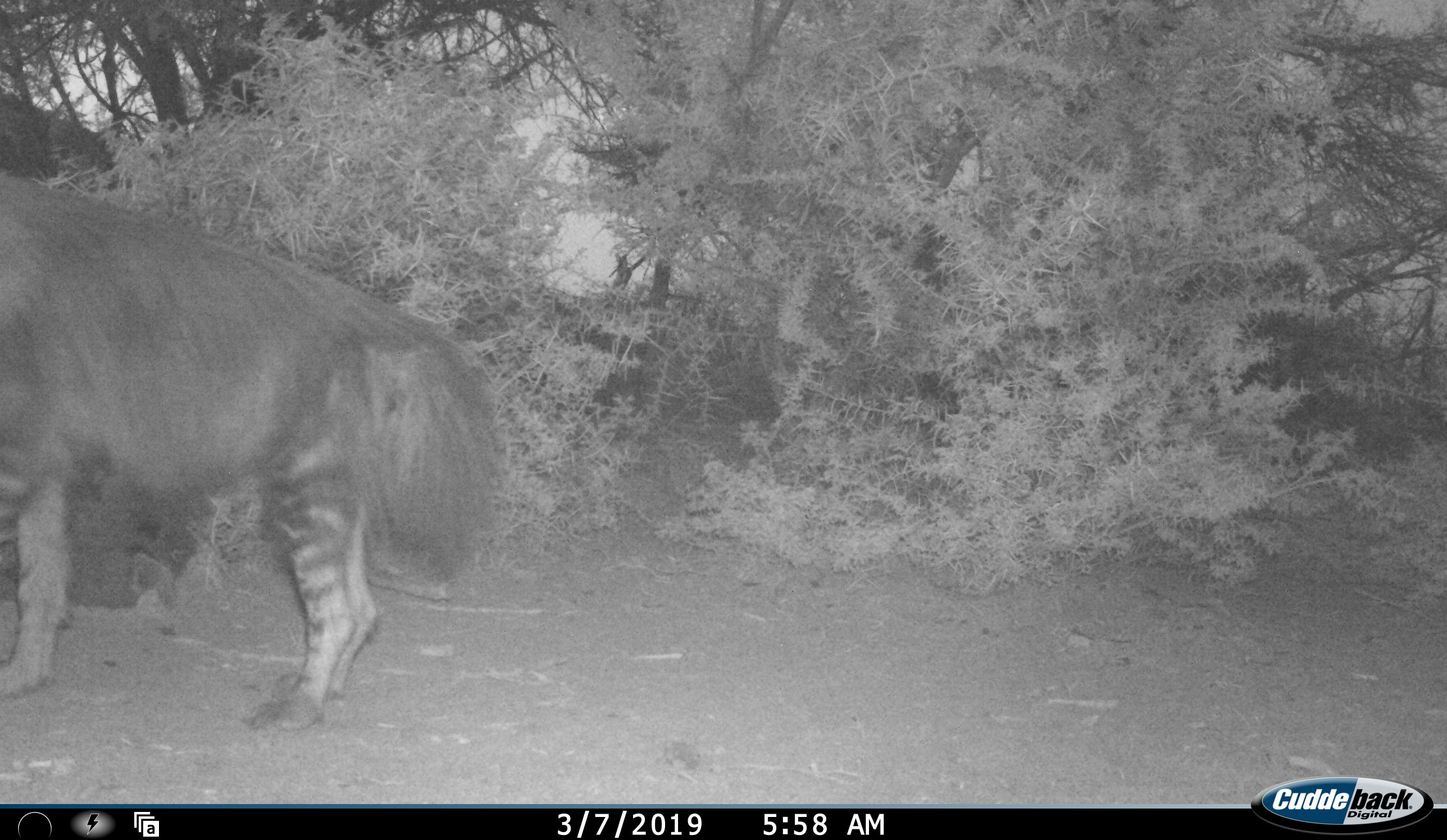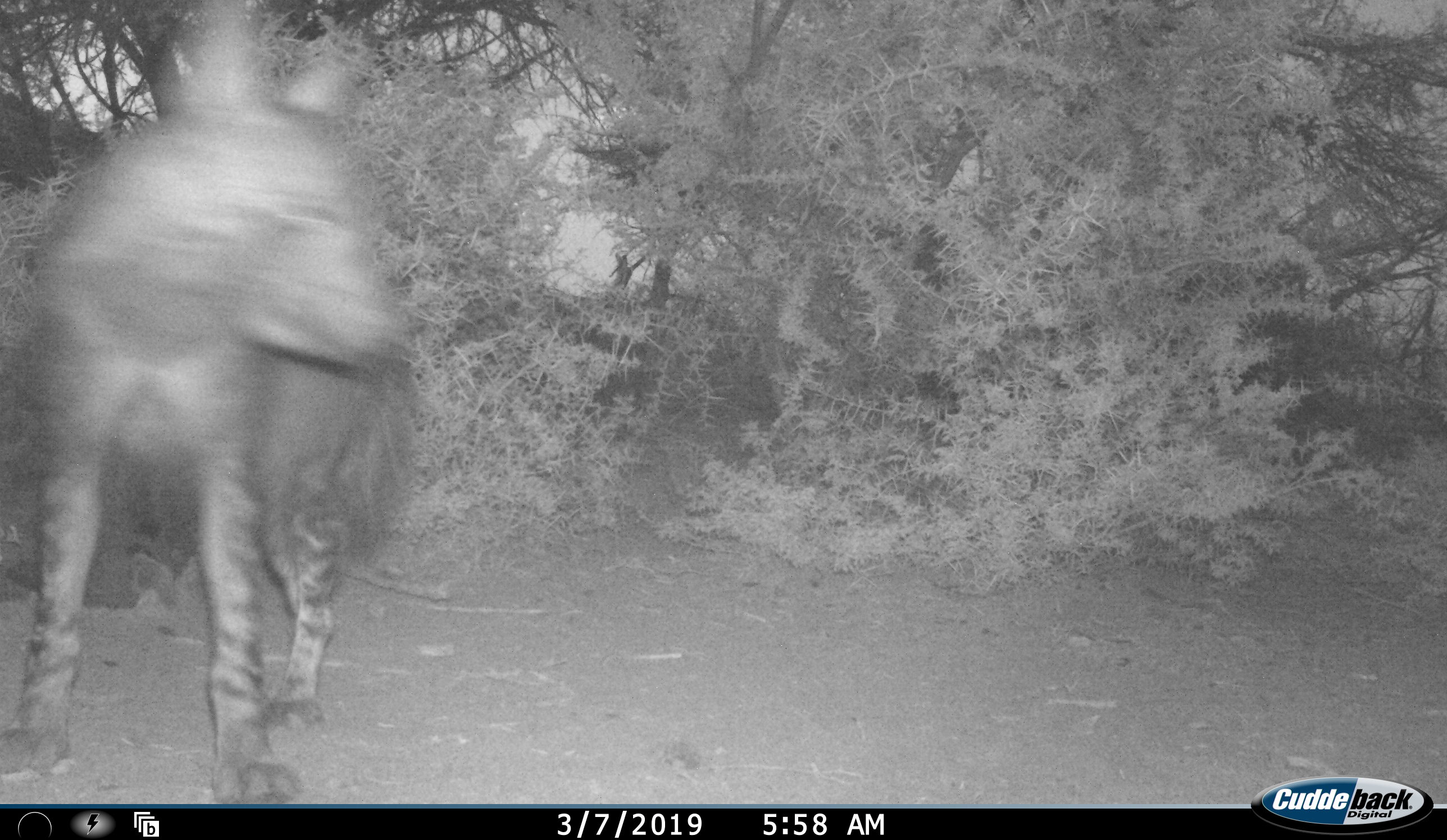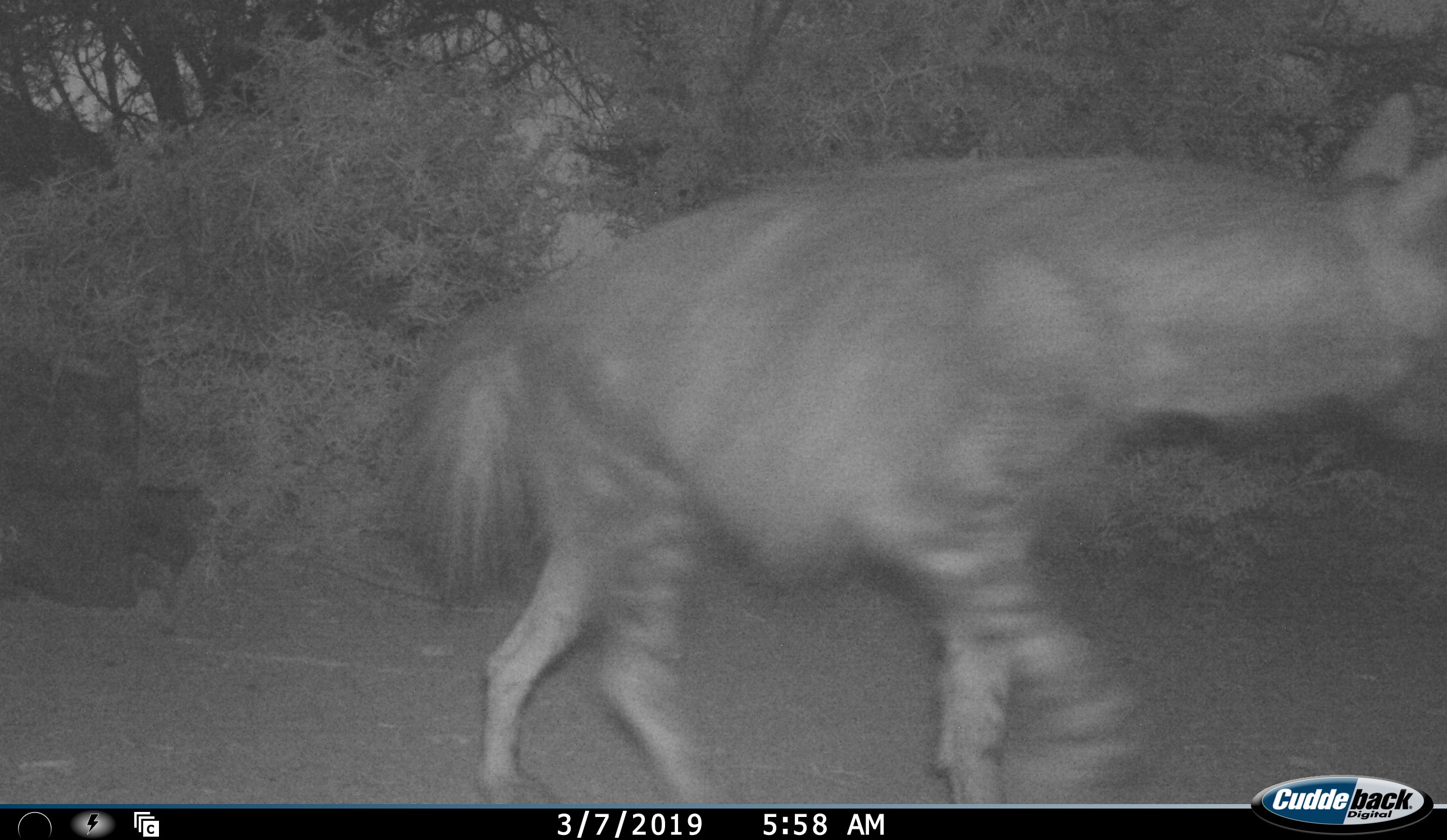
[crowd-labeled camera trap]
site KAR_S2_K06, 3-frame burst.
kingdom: Animalia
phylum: Chordata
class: Mammalia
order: Carnivora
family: Hyaenidae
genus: Parahyaena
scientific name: Parahyaena brunnea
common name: brown hyena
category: hyenabrown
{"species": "hyenabrown (brown hyena) (Parahyaena brunnea)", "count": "1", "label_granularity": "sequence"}